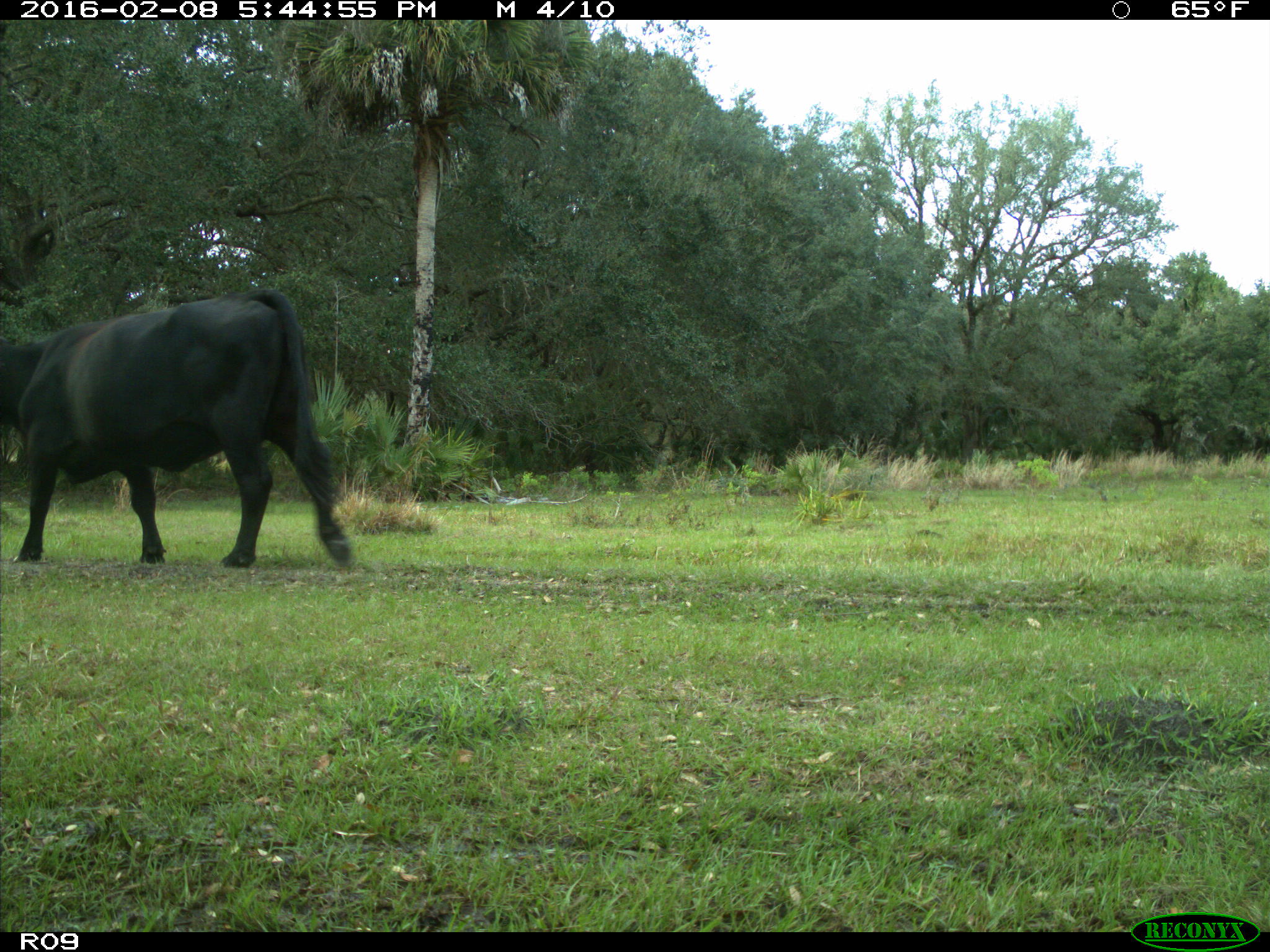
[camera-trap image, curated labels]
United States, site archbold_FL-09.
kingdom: Animalia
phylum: Chordata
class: Mammalia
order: Artiodactyla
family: Bovidae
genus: Bos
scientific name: Bos taurus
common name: domestic cow